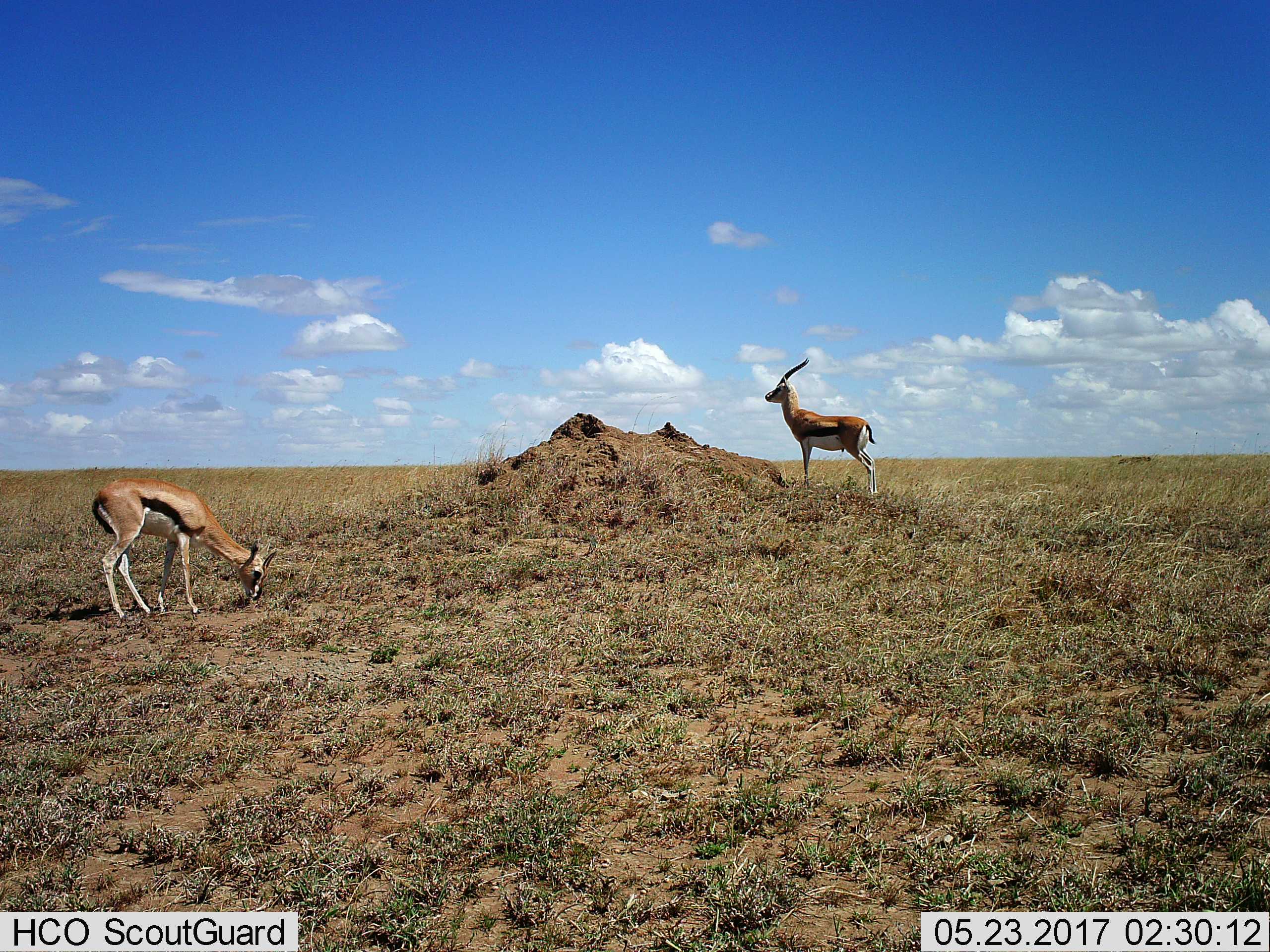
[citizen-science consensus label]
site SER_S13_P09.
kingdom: Animalia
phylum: Chordata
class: Mammalia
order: Artiodactyla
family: Bovidae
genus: Eudorcas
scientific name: Eudorcas thomsonii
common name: thomson's gazelle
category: gazellethomsons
Gazellethomsons (thomson's gazelle) (Eudorcas thomsonii), count 2. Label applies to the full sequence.